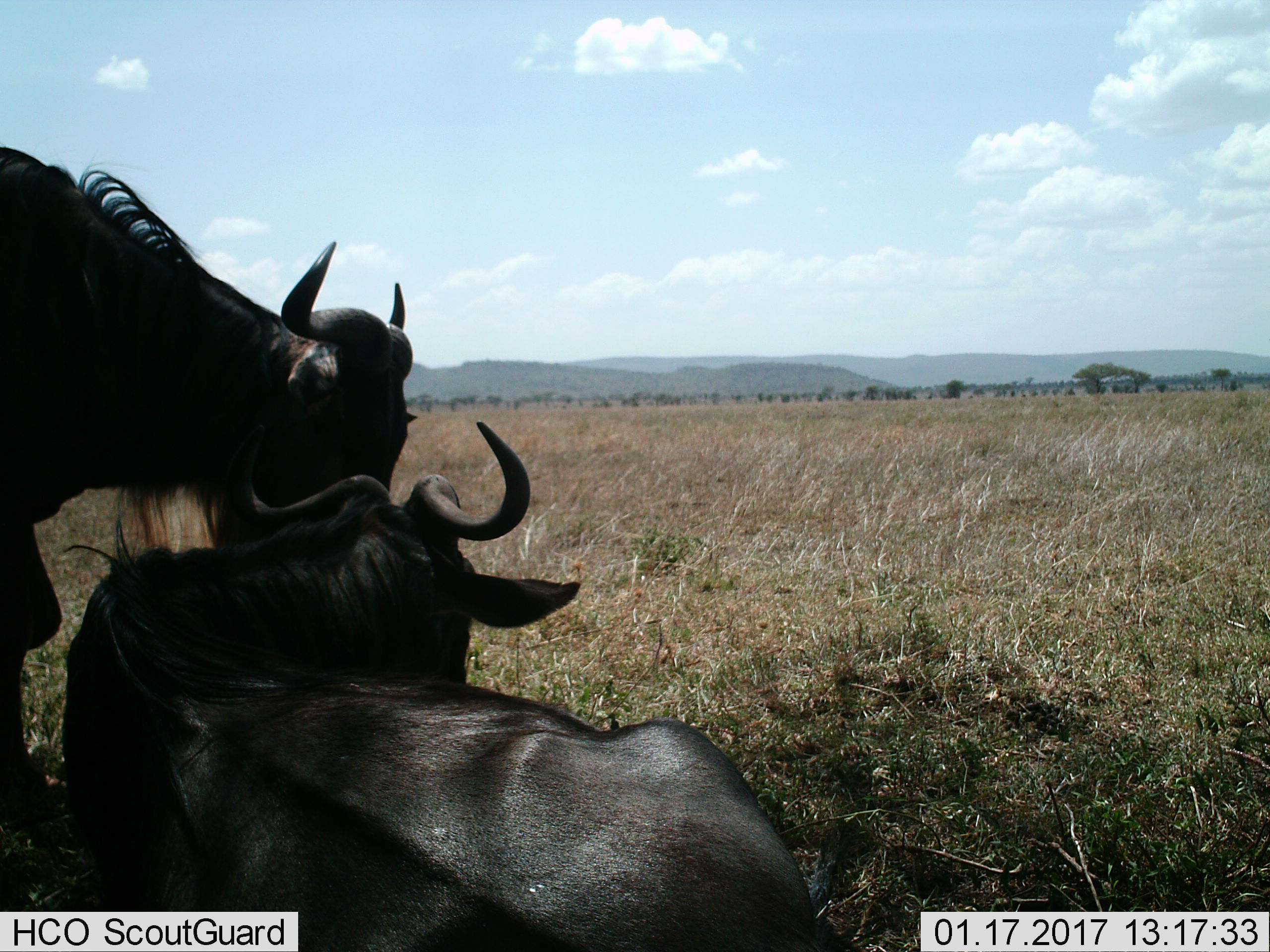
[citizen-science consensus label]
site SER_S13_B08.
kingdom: Animalia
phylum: Chordata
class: Mammalia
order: Artiodactyla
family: Bovidae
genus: Connochaetes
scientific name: Connochaetes taurinus taurinus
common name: blue wildebeest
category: wildebeestblue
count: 2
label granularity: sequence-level